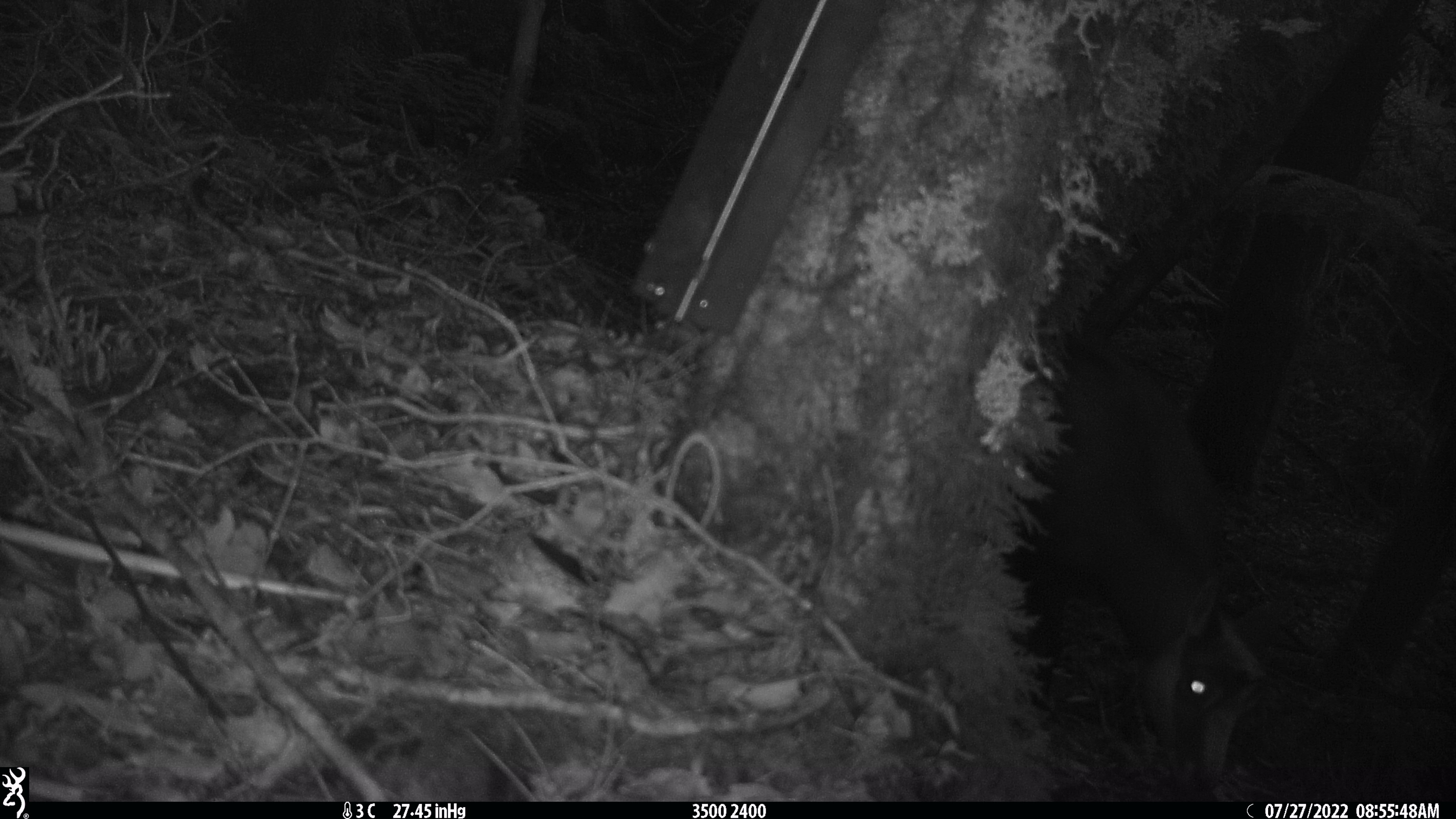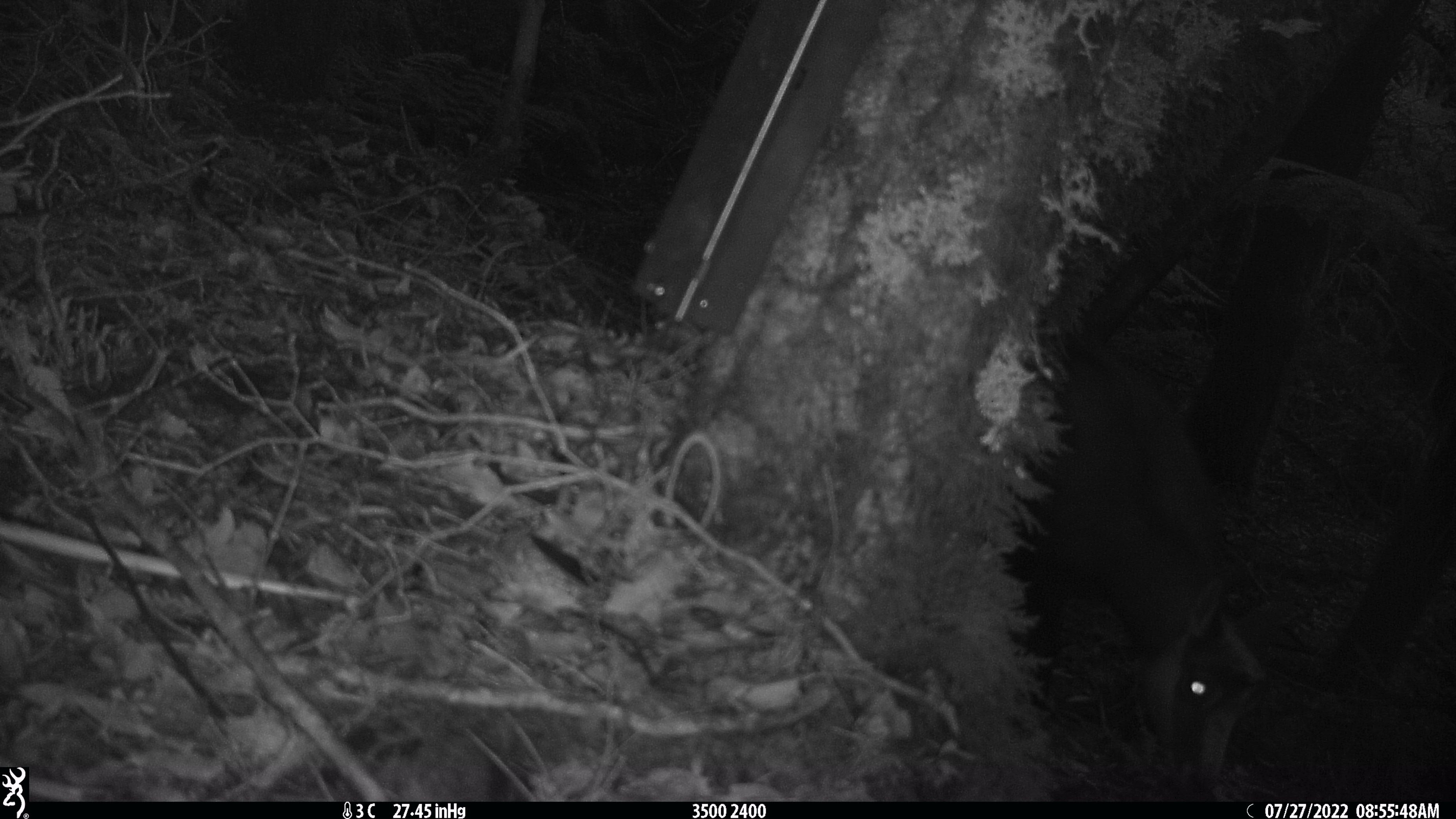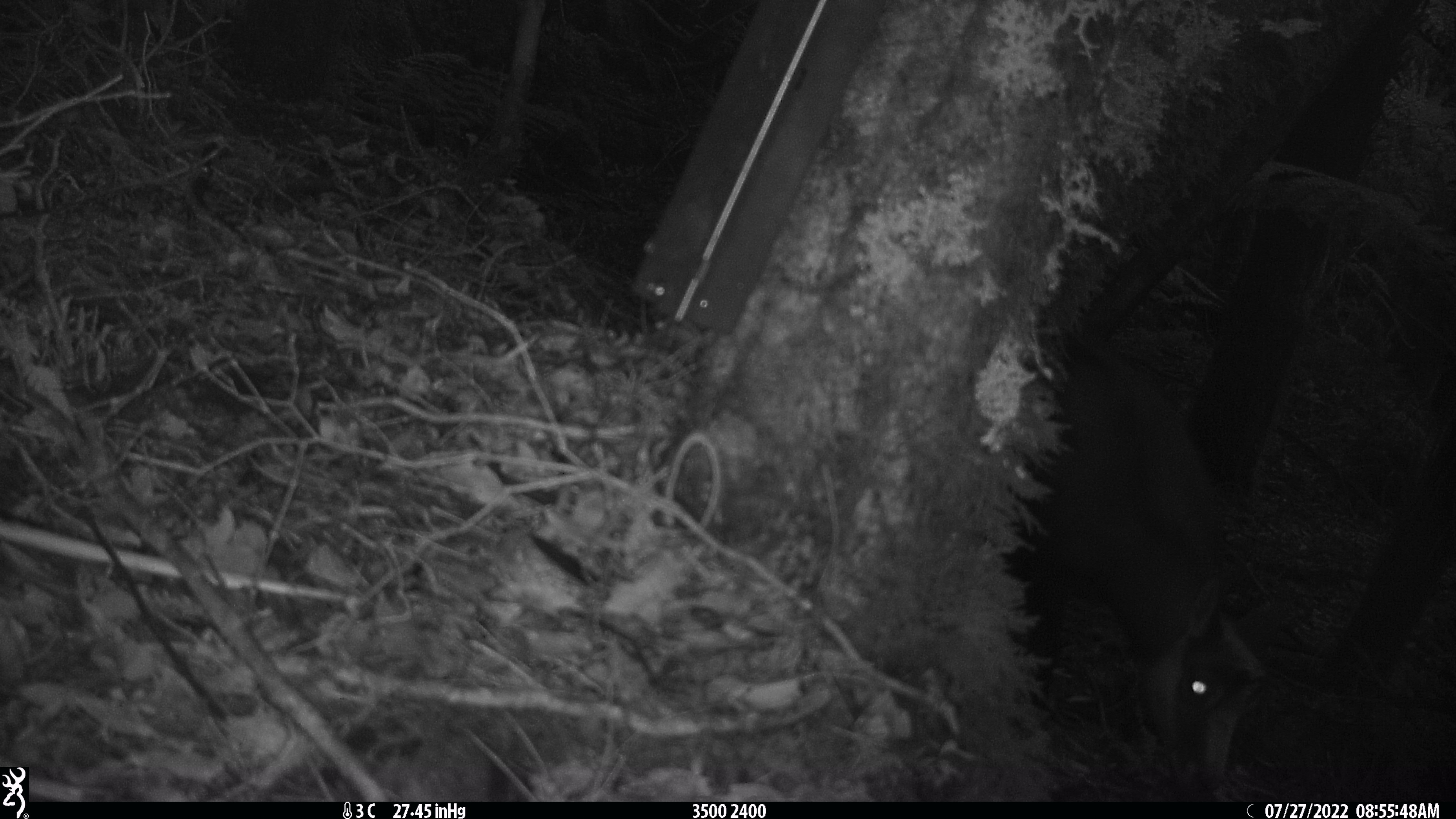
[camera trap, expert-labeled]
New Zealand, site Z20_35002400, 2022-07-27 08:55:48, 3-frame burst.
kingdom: Animalia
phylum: Chordata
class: Mammalia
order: Artiodactyla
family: Bovidae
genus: Rupicapra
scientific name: Rupicapra rupicapra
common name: alpine chamois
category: chamois